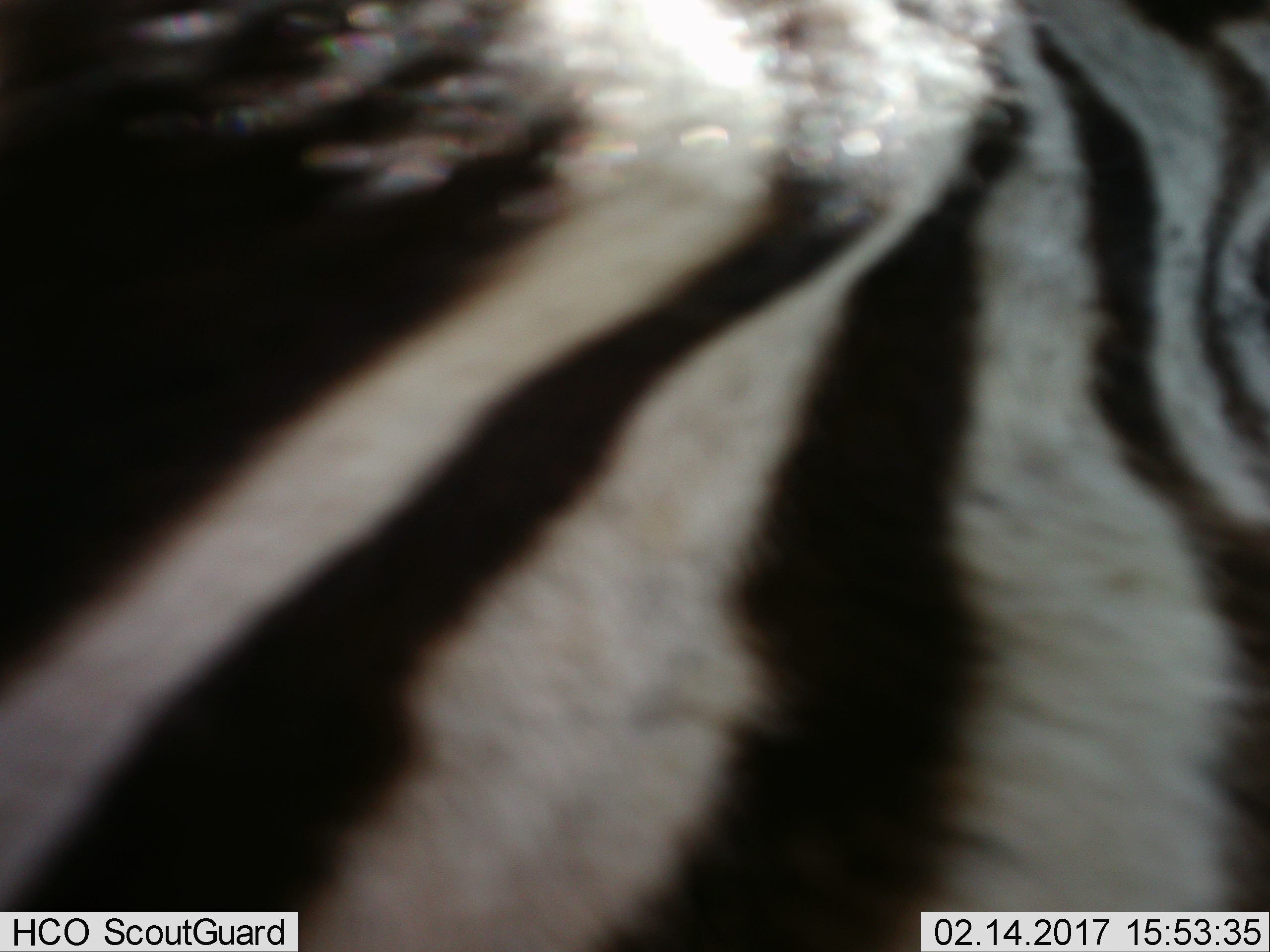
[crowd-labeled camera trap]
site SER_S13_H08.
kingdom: Animalia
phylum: Chordata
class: Mammalia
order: Perissodactyla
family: Equidae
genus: Equus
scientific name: Equus quagga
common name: plains zebra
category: zebraplains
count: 1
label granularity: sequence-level